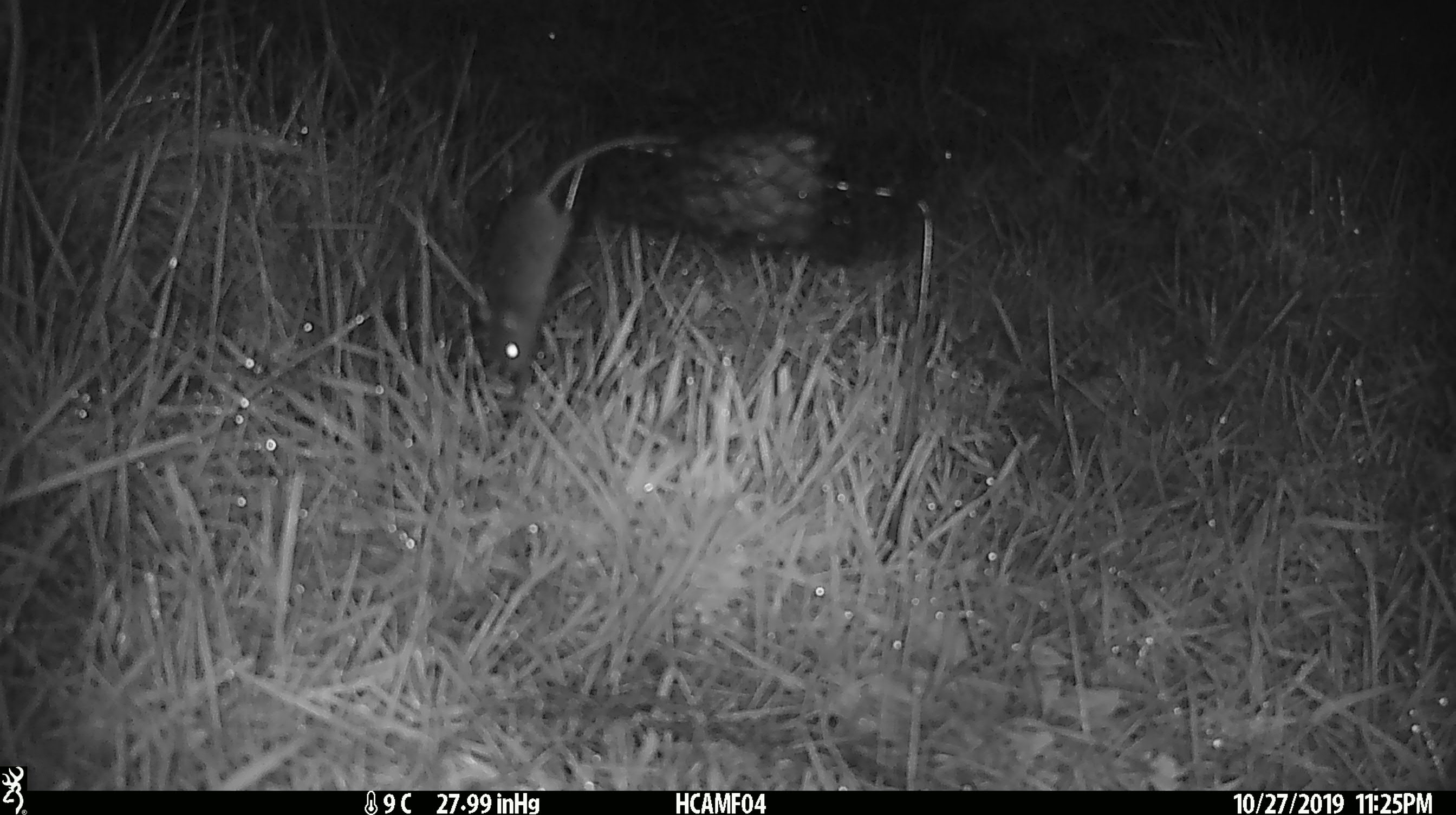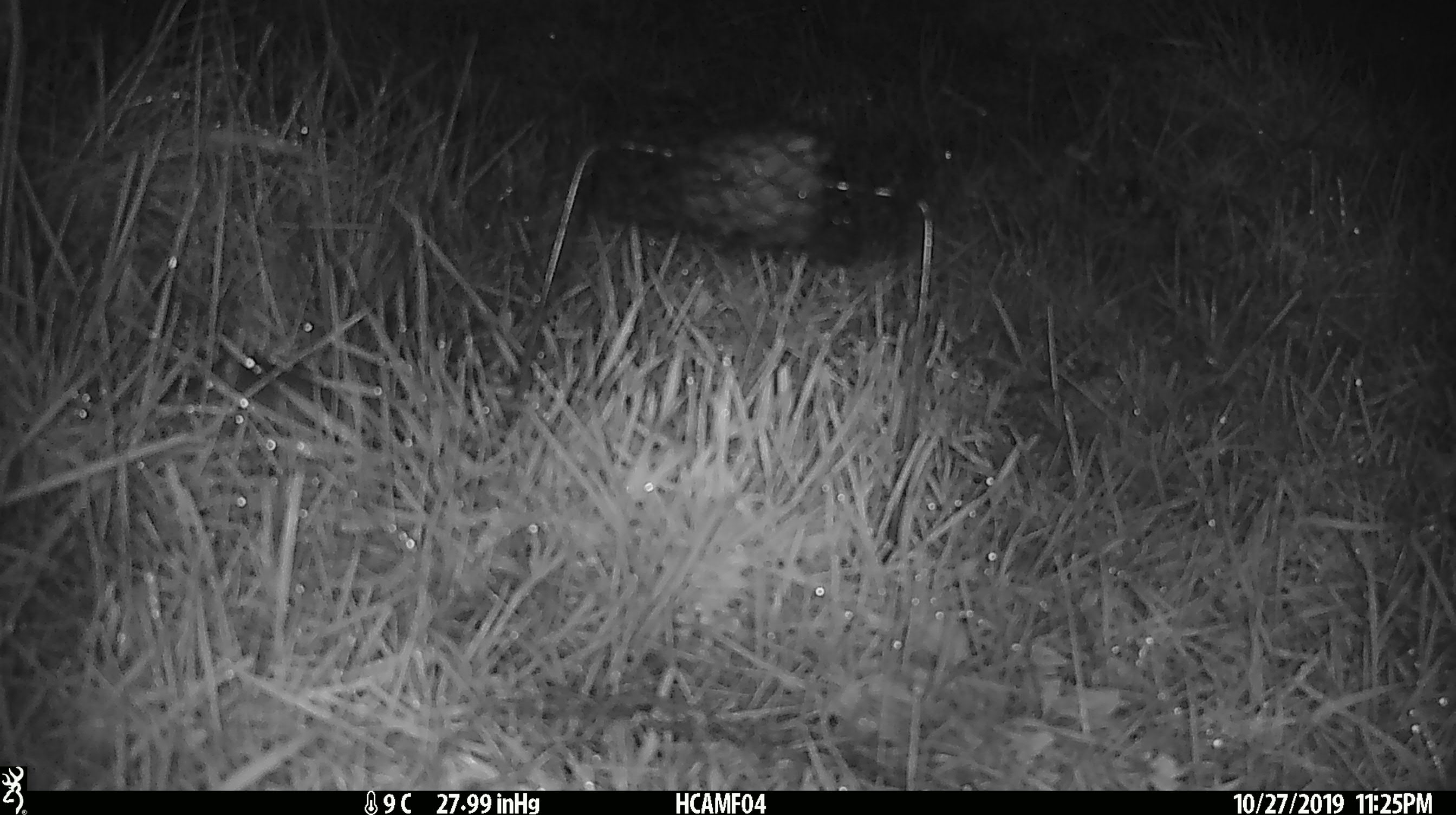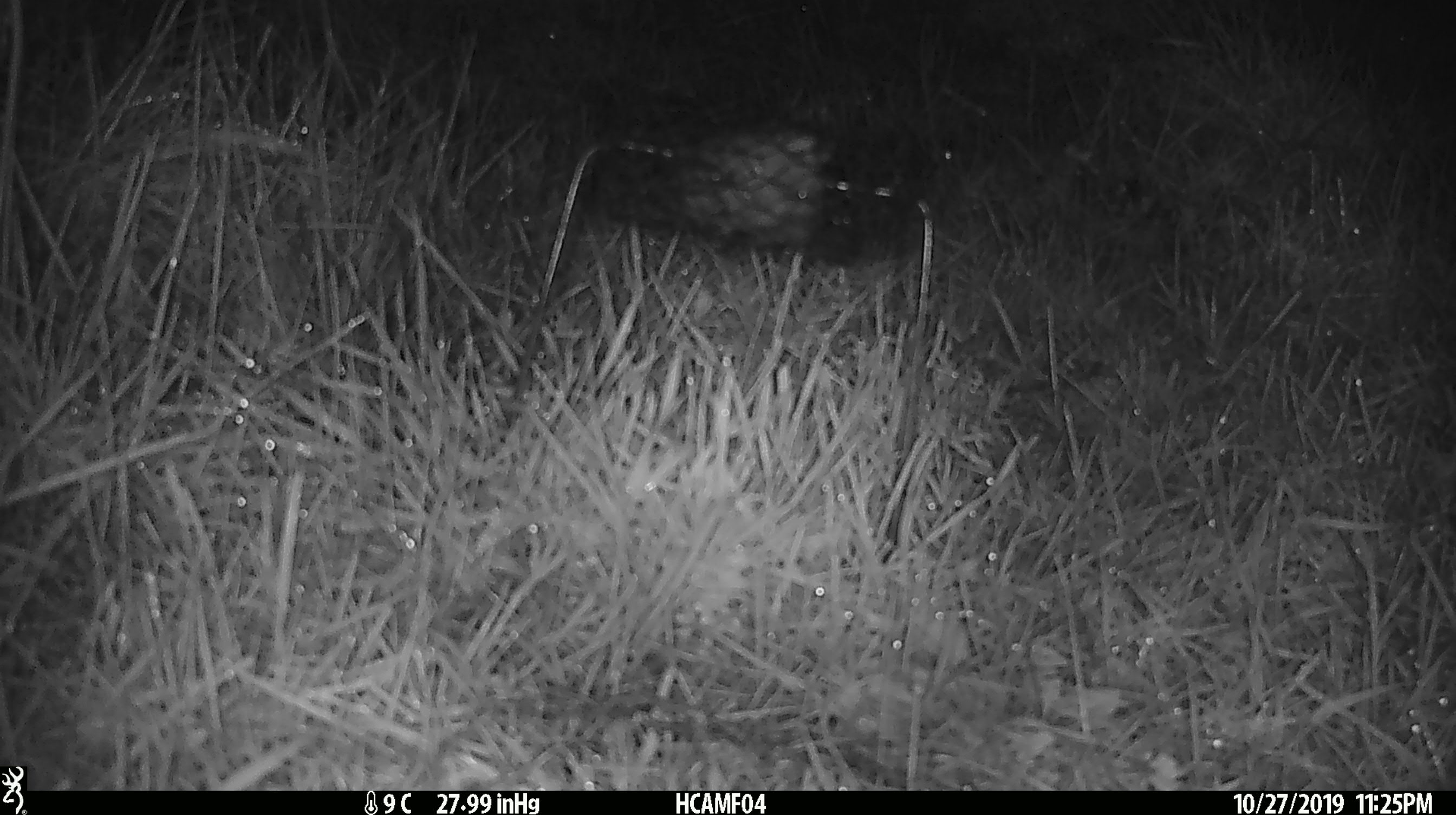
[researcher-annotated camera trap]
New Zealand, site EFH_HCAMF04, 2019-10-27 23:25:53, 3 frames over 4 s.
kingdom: Animalia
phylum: Chordata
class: Mammalia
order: Rodentia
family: Muridae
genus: Mus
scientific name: Mus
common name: mouse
Mouse (Mus).